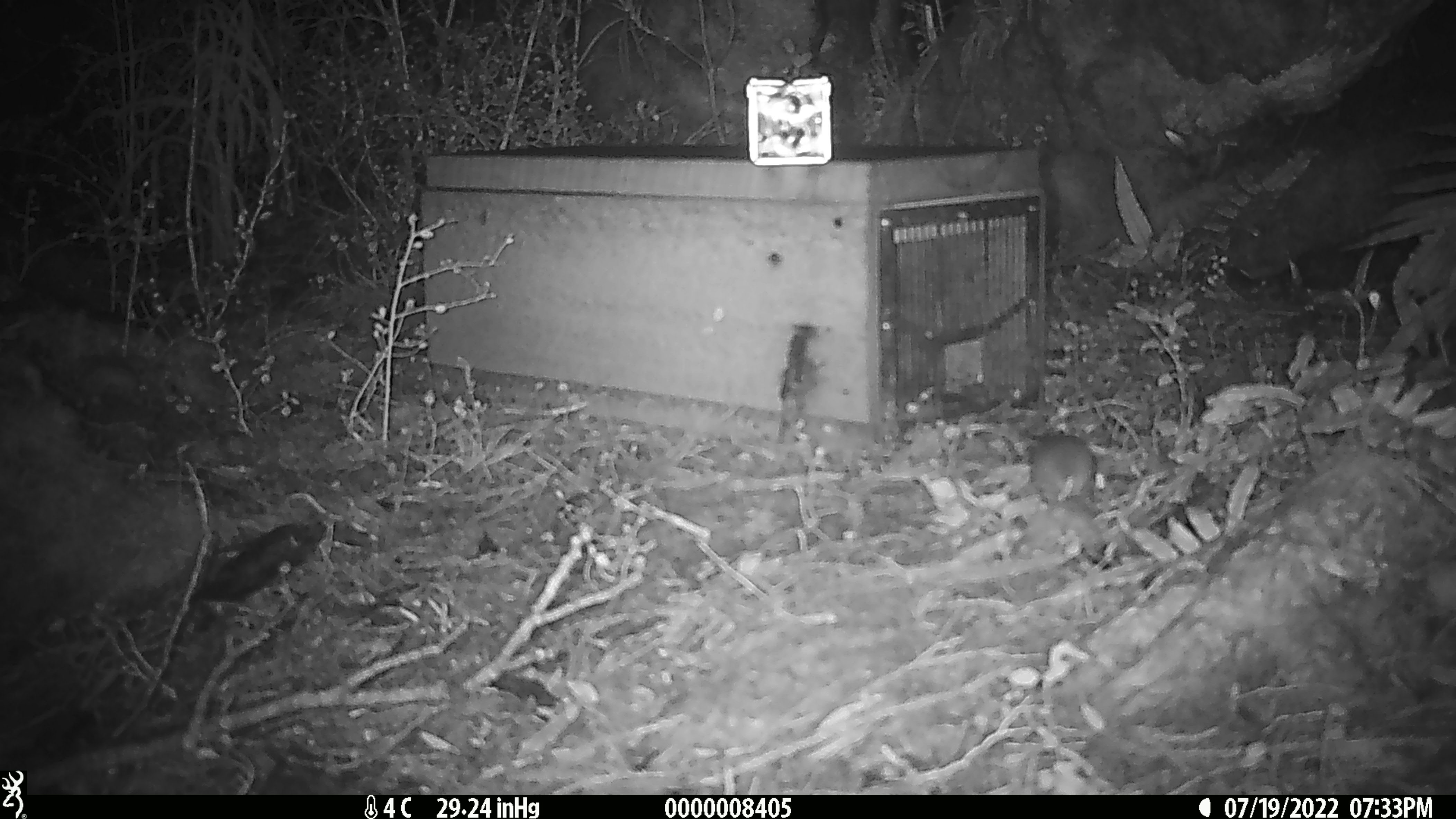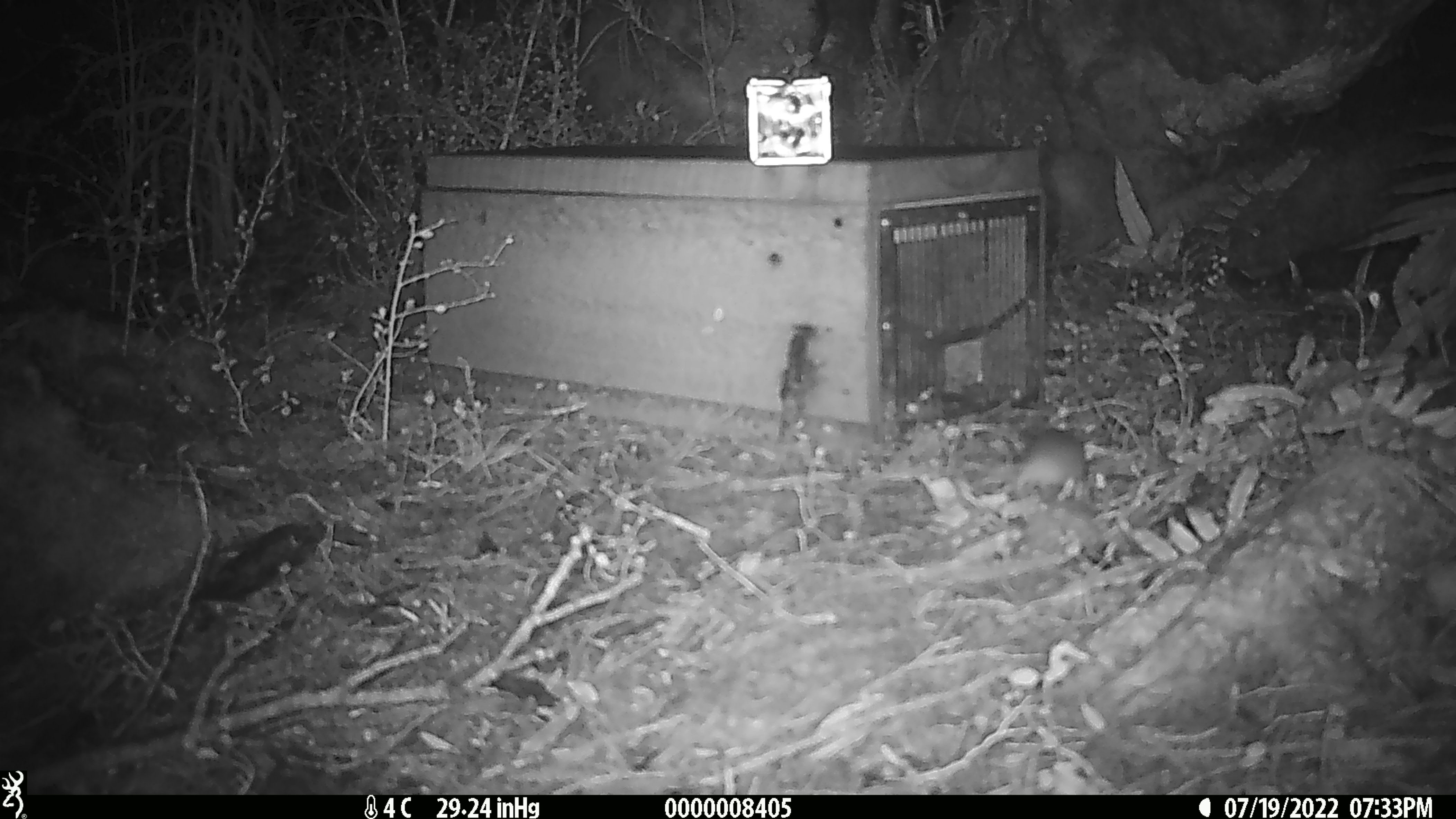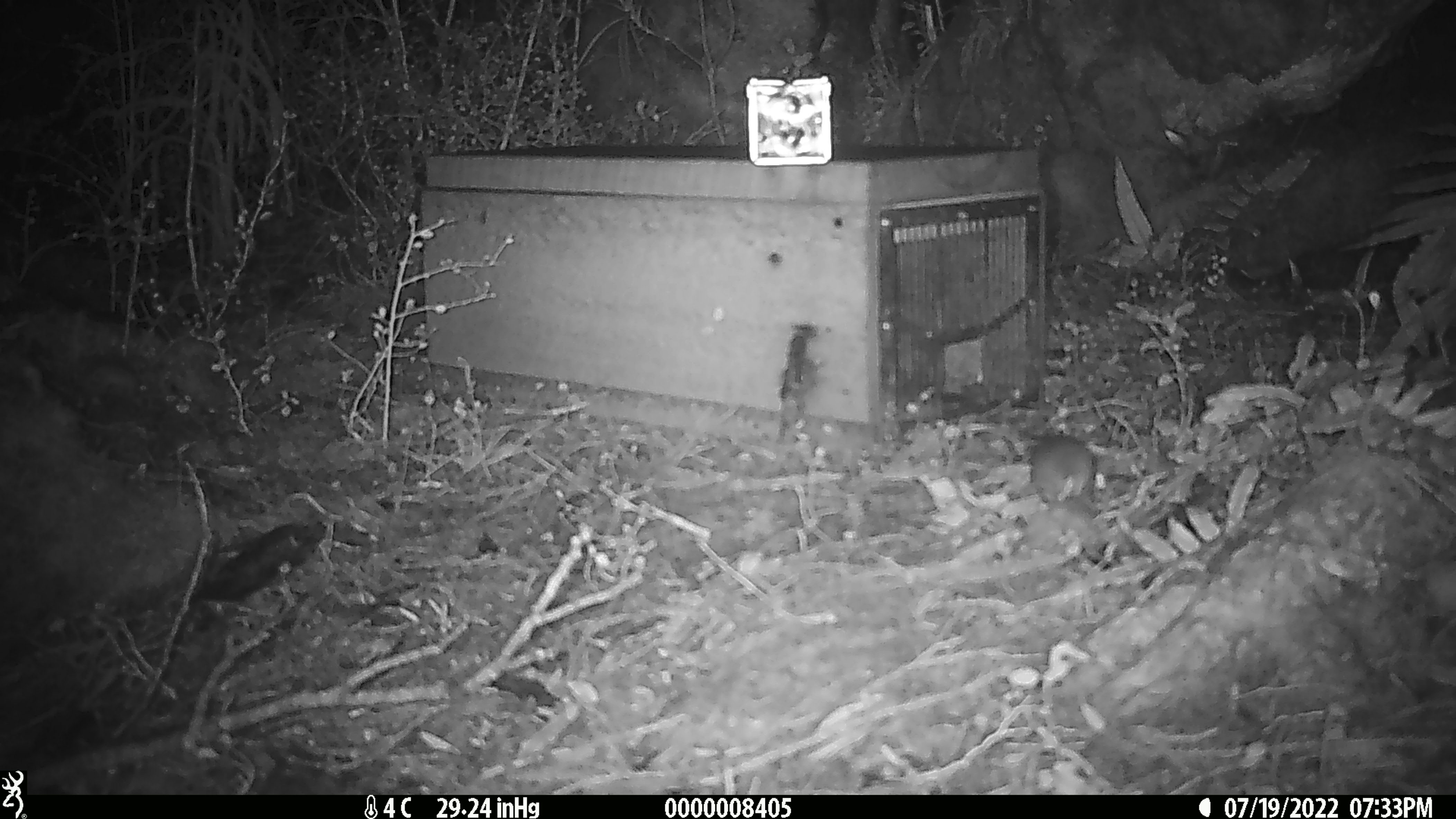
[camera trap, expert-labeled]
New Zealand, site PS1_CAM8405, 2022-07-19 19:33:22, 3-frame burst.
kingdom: Animalia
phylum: Chordata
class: Mammalia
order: Rodentia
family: Muridae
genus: Mus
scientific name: Mus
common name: mouse